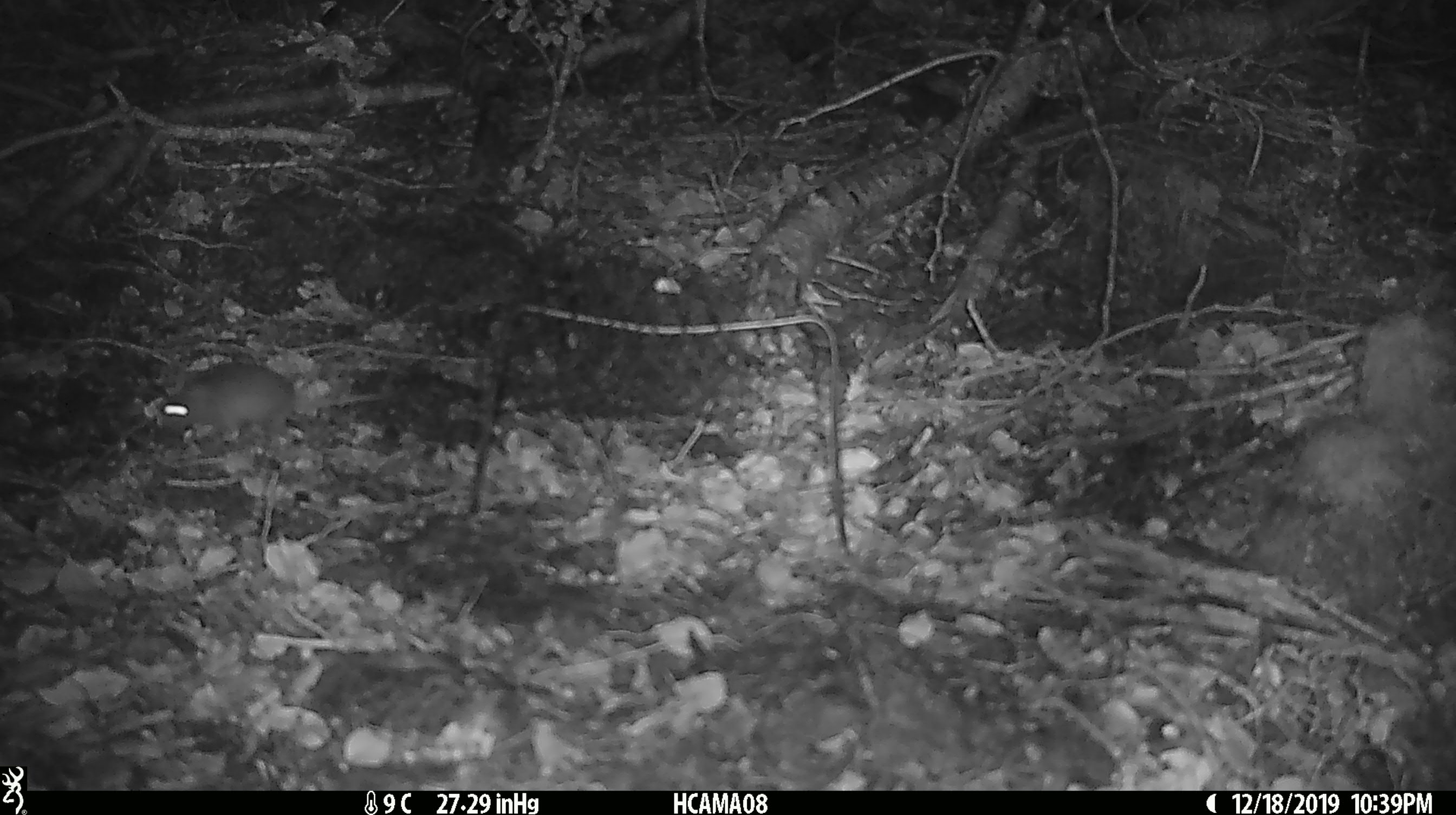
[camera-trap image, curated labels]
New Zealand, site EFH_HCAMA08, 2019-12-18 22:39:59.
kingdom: Animalia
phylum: Chordata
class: Mammalia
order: Rodentia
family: Muridae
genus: Mus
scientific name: Mus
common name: mouse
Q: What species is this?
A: Mouse (Mus).